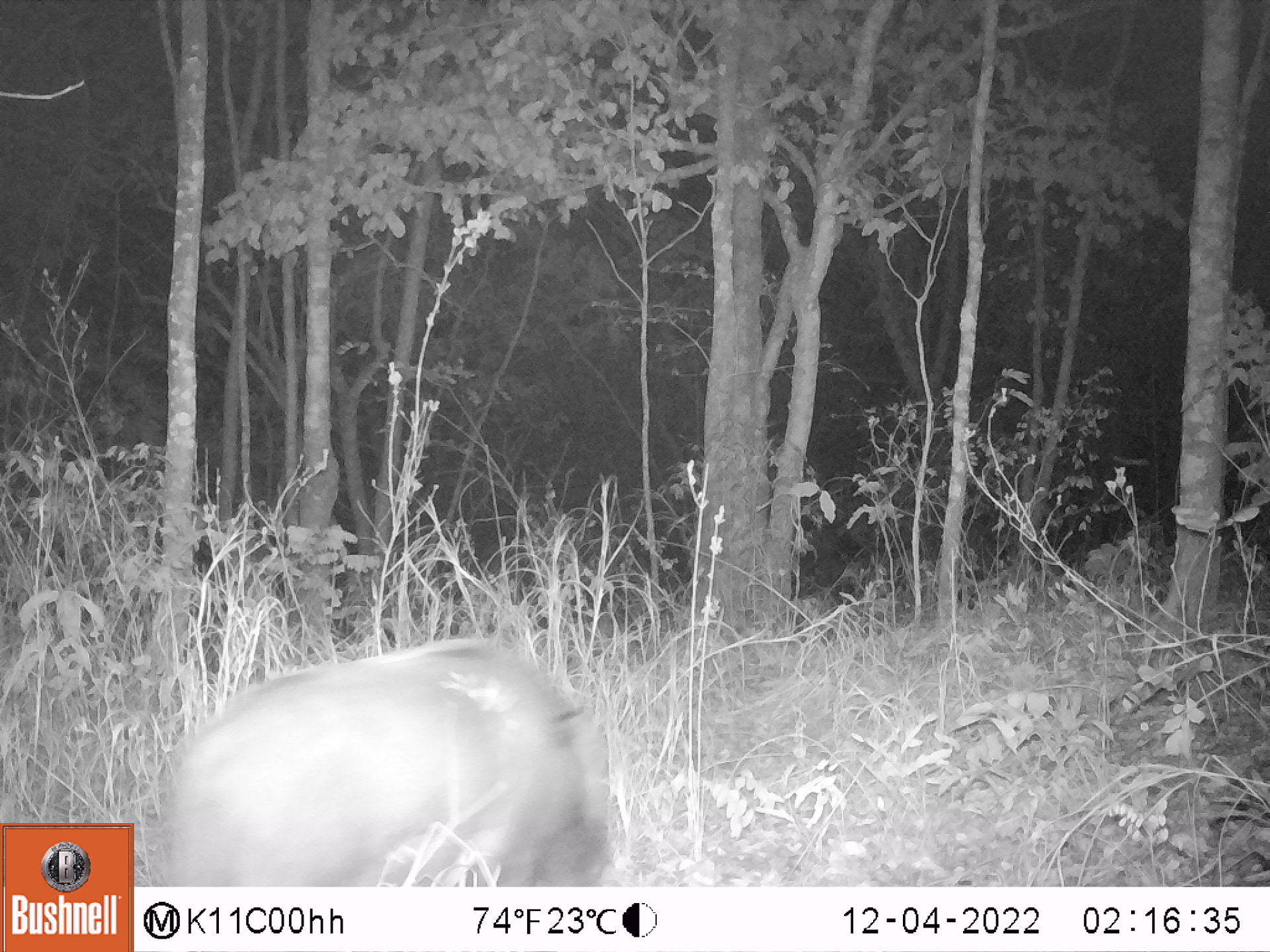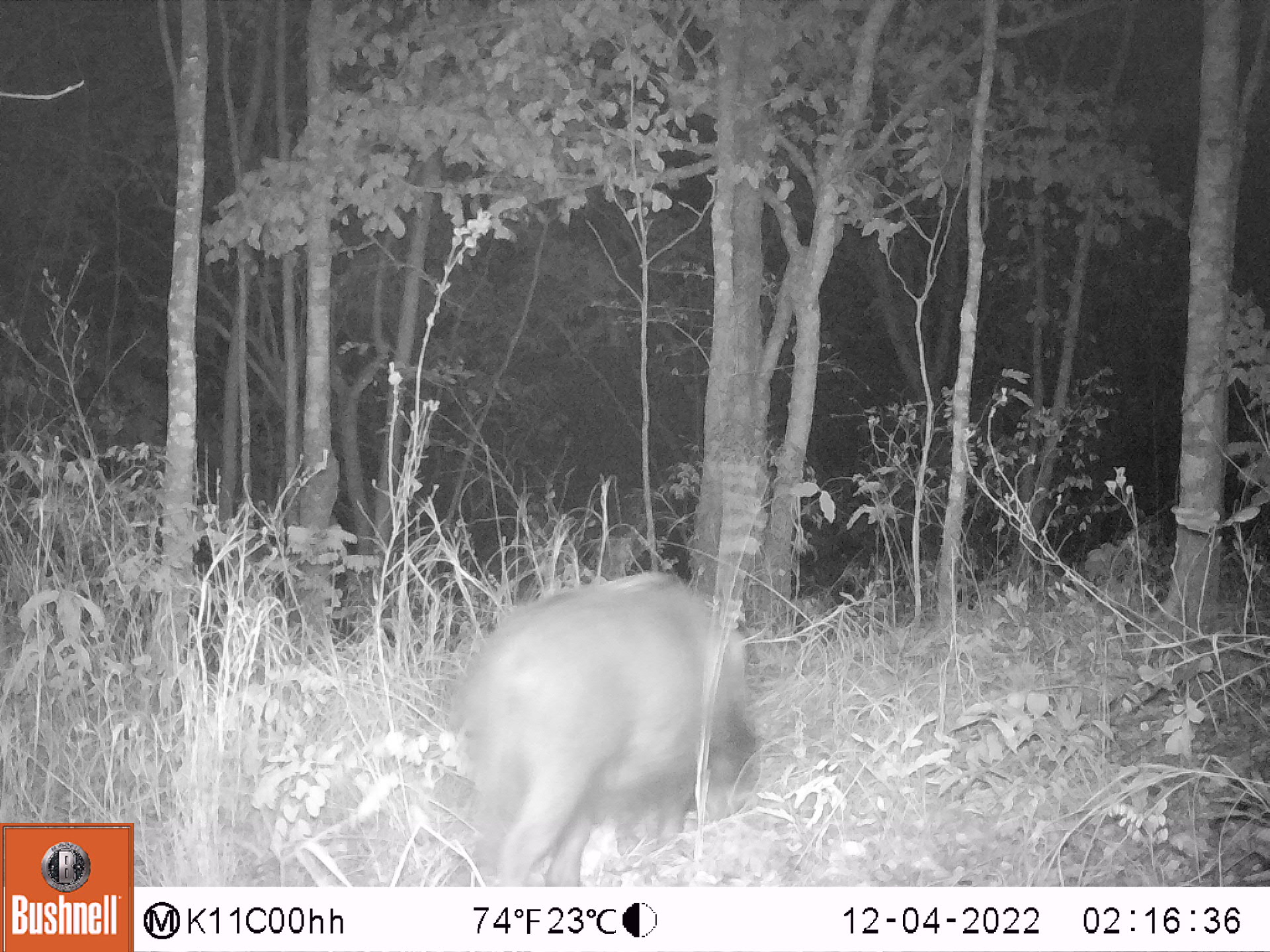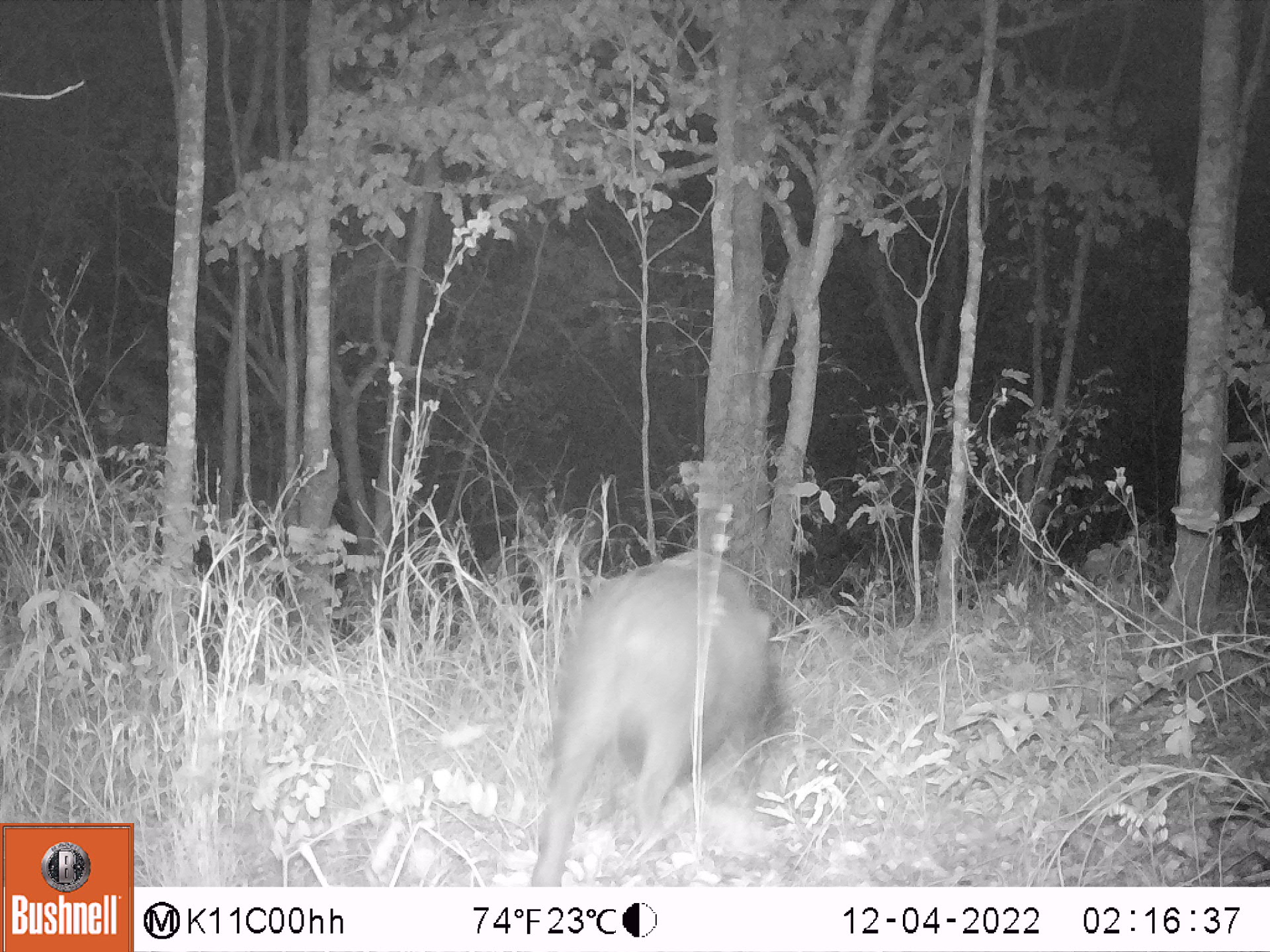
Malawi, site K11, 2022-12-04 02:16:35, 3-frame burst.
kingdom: Animalia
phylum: Chordata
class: Mammalia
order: Artiodactyla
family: Suidae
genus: Potamochoerus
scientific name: Potamochoerus larvatus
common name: bushpig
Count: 1.